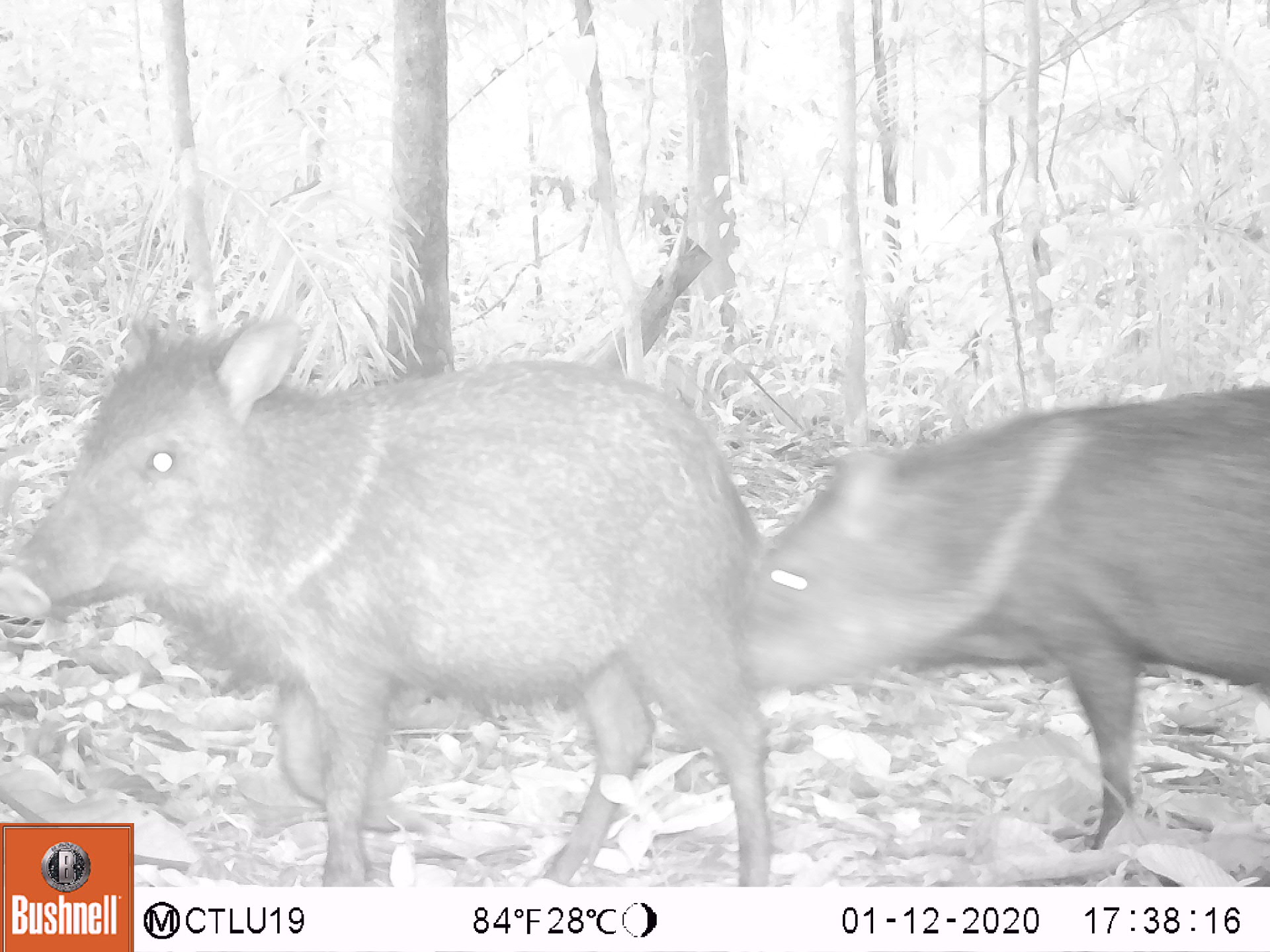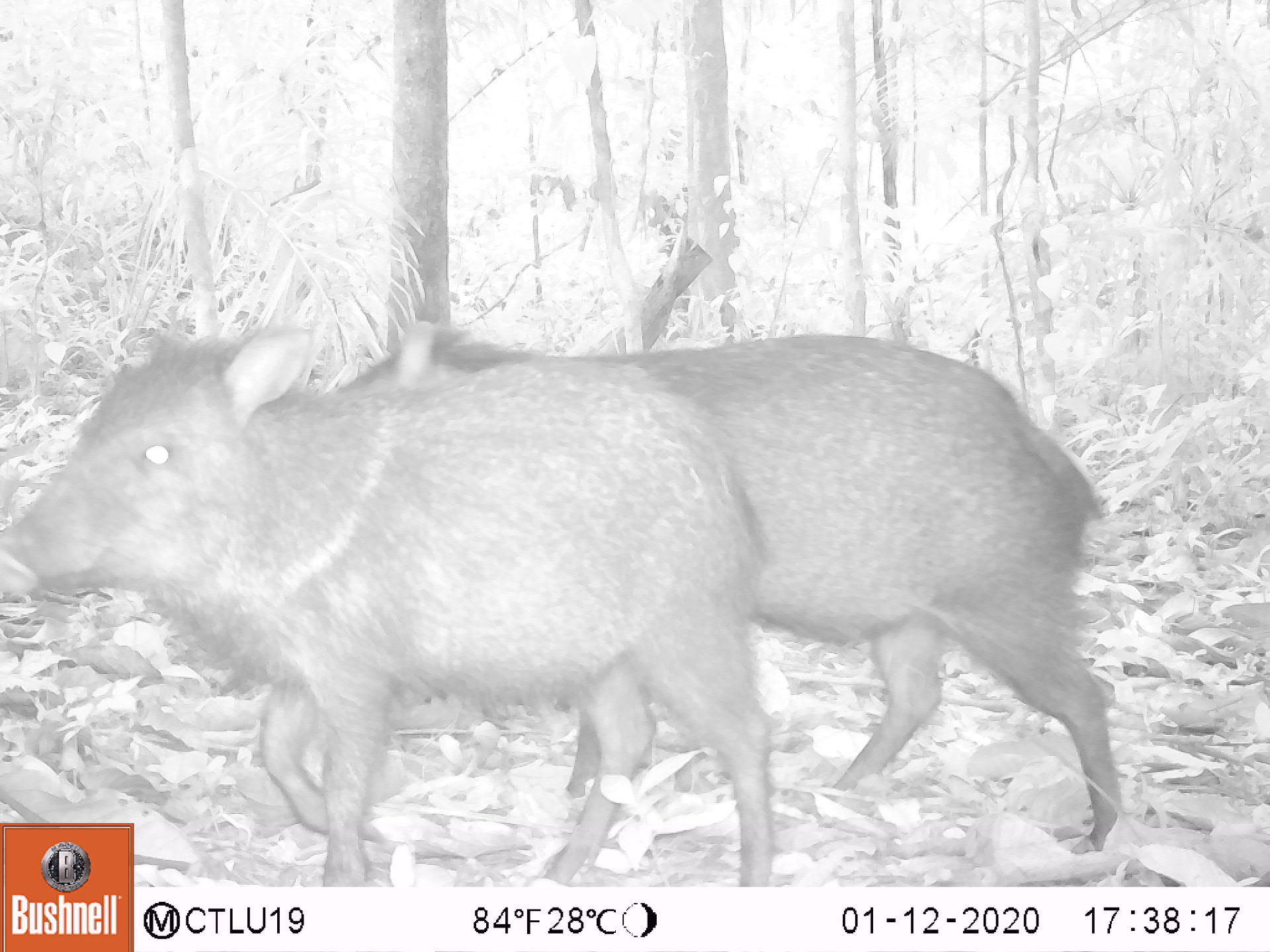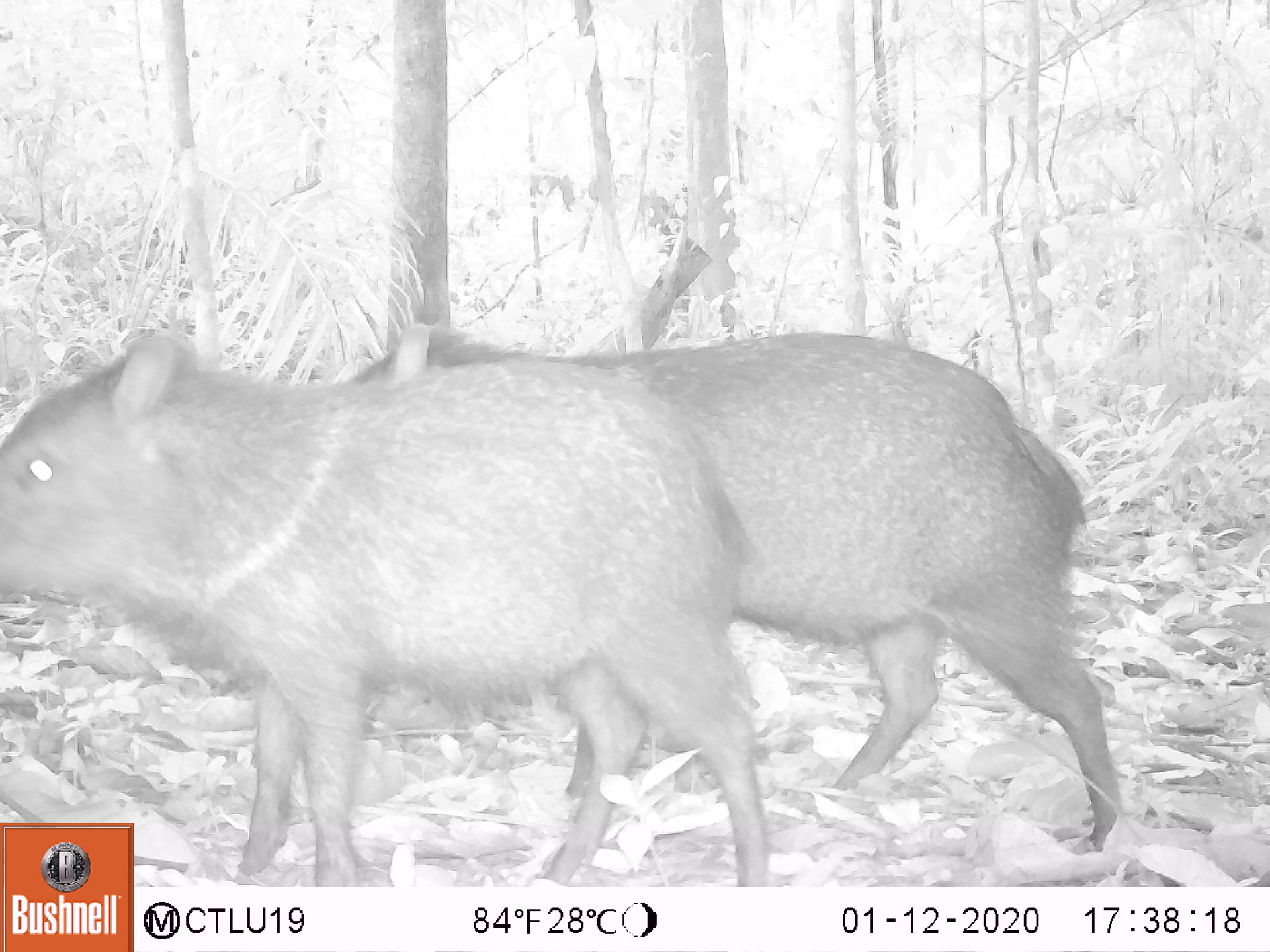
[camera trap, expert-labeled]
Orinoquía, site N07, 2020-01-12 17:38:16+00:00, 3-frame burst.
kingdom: Animalia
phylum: Chordata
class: Mammalia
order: Artiodactyla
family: Tayassuidae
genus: Pecari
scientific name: Pecari tajacu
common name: collared peccary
Collared peccary (Pecari tajacu).